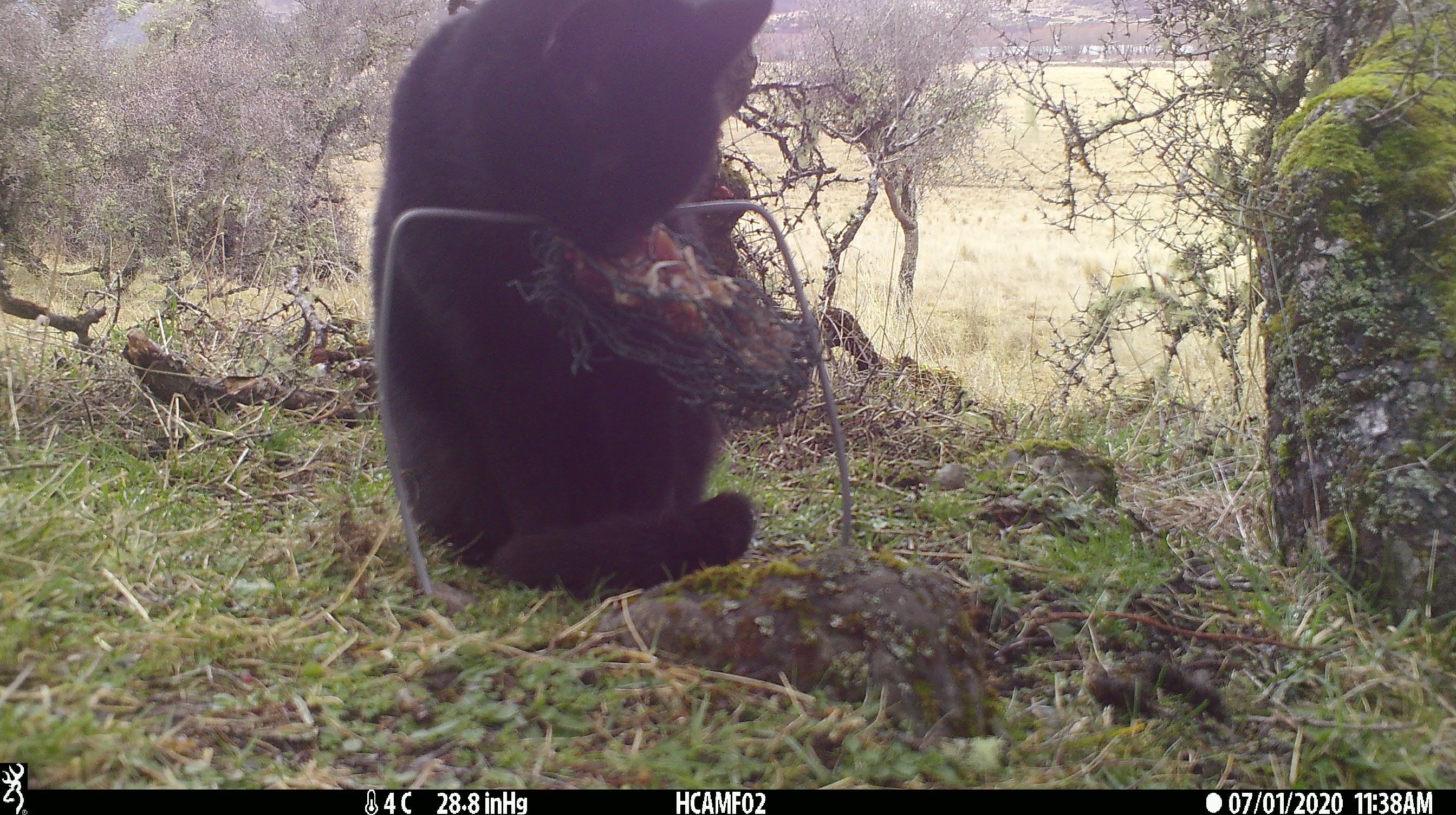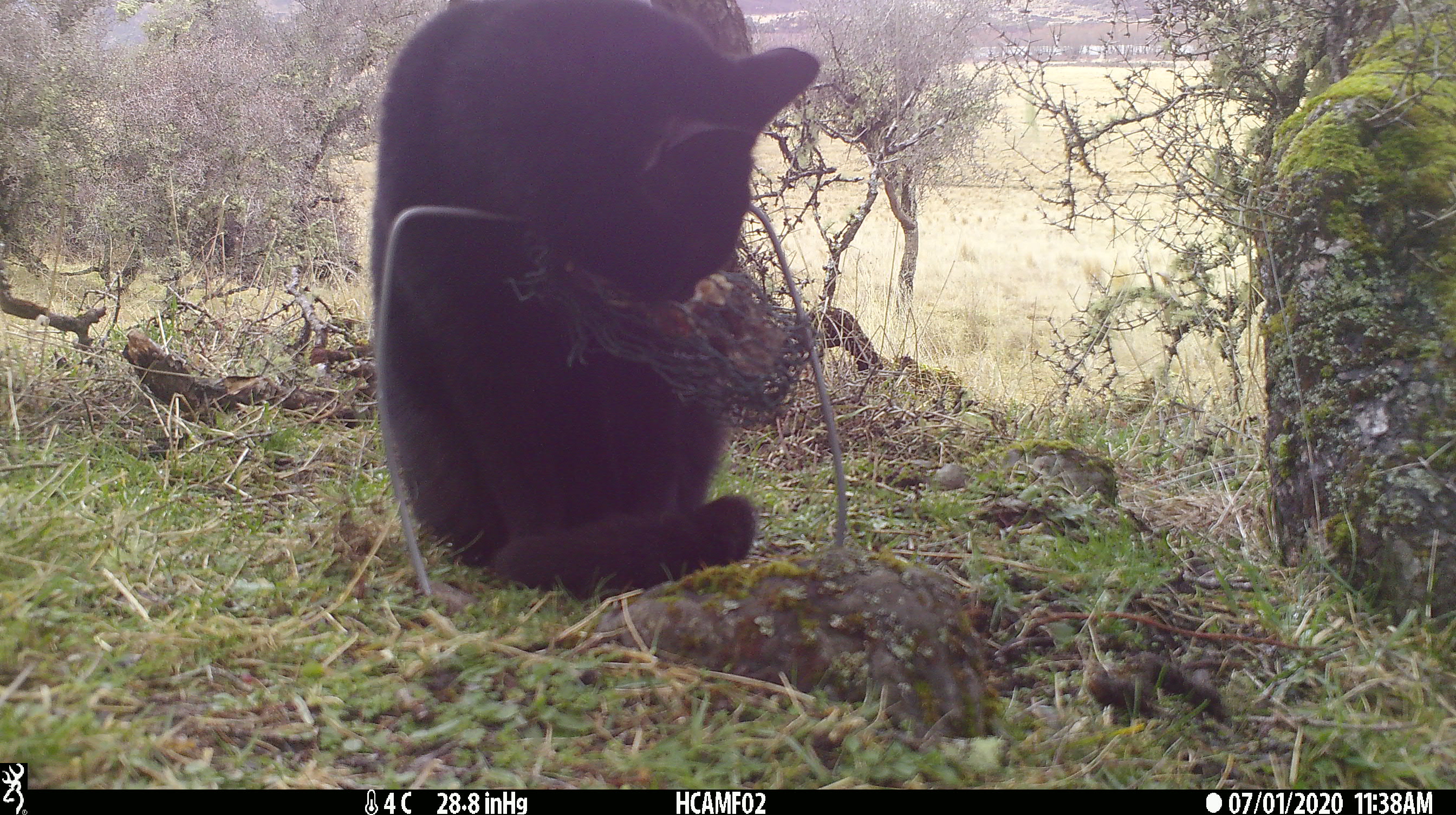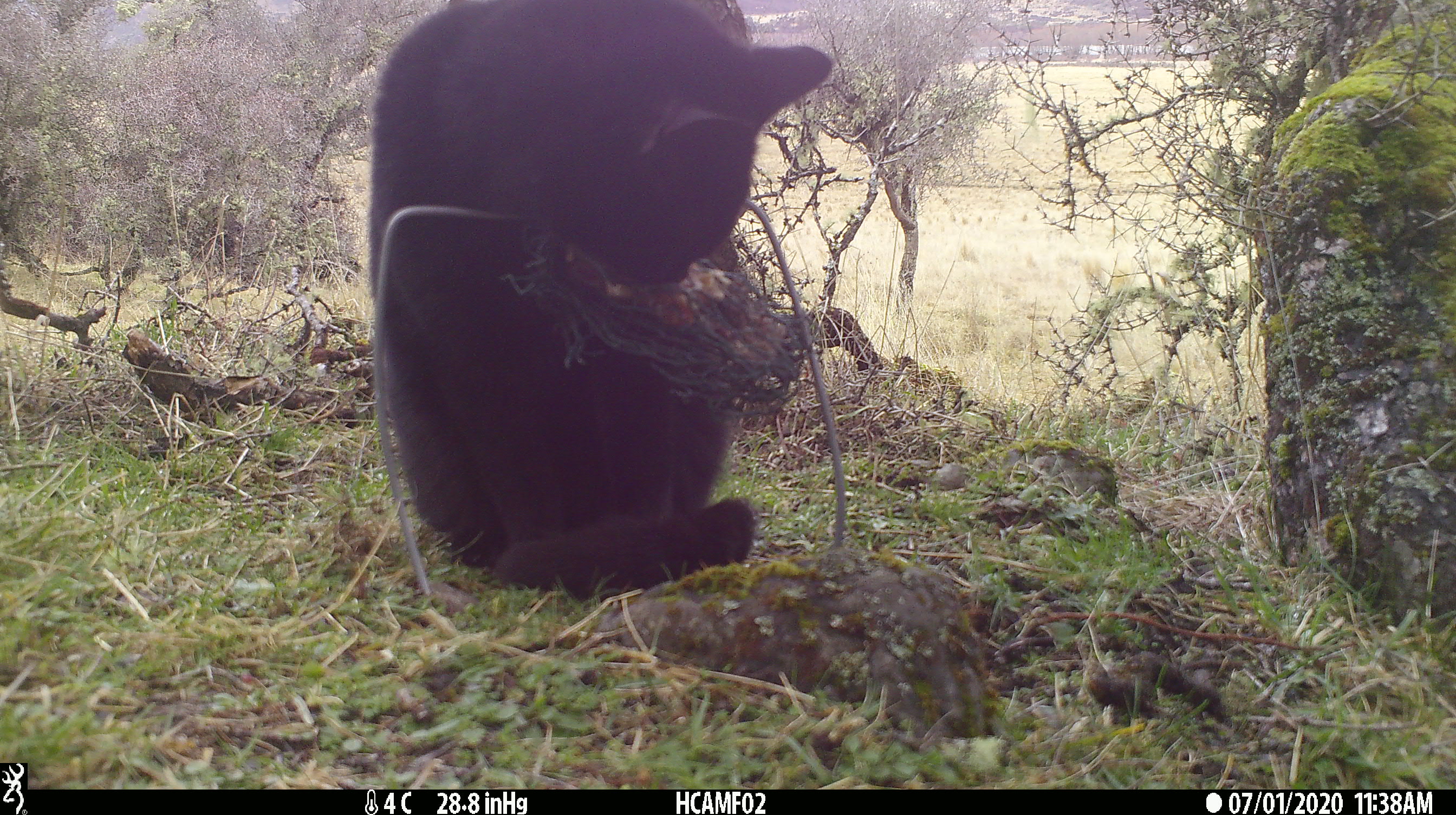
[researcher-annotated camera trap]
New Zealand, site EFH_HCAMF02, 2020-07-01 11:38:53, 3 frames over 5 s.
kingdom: Animalia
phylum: Chordata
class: Mammalia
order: Carnivora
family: Felidae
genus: Felis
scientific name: Felis catus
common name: domestic cat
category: cat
Cat (domestic cat) (Felis catus).